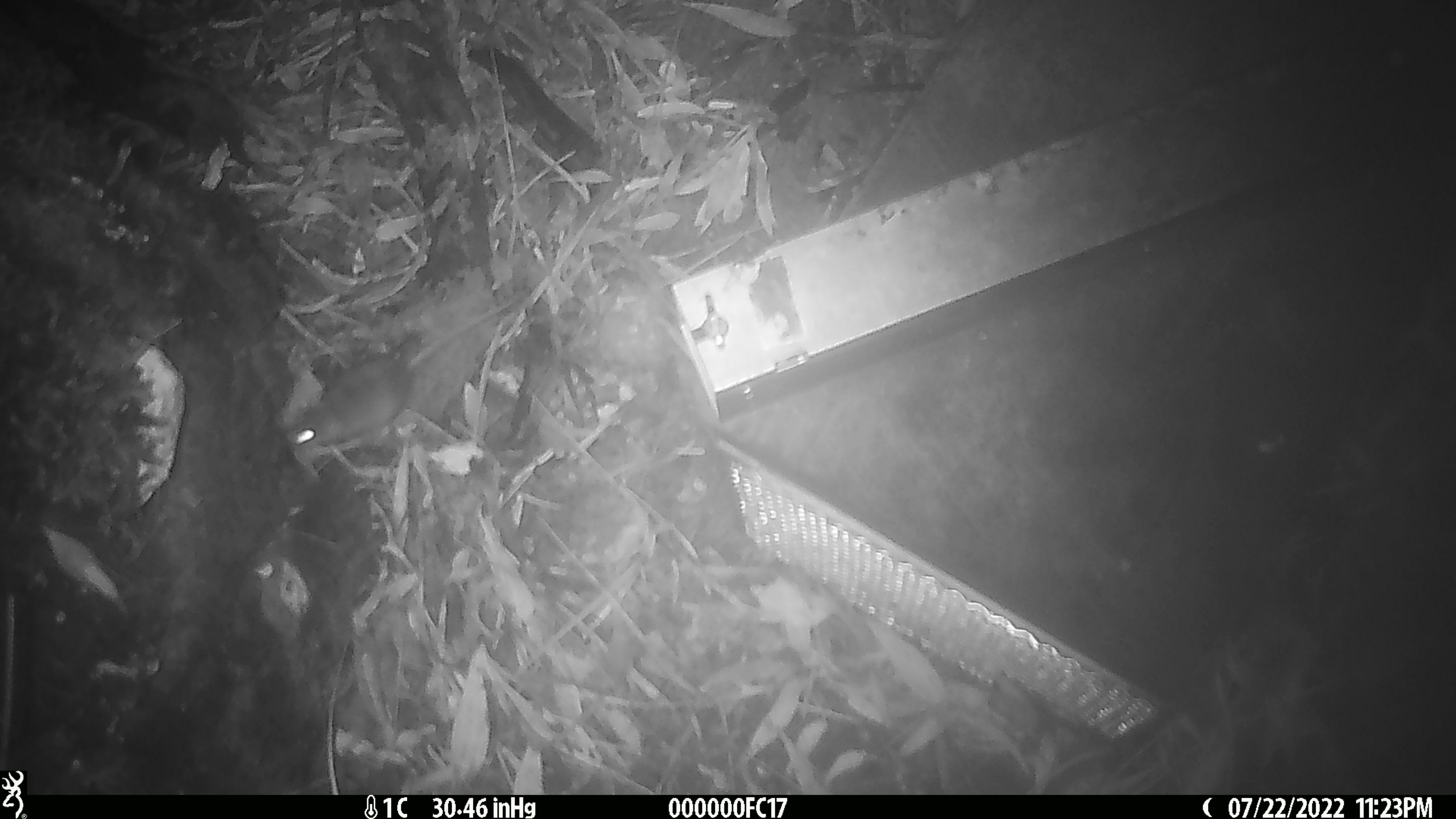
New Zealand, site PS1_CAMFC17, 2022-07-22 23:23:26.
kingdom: Animalia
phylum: Chordata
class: Mammalia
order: Rodentia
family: Muridae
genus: Mus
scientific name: Mus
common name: mouse